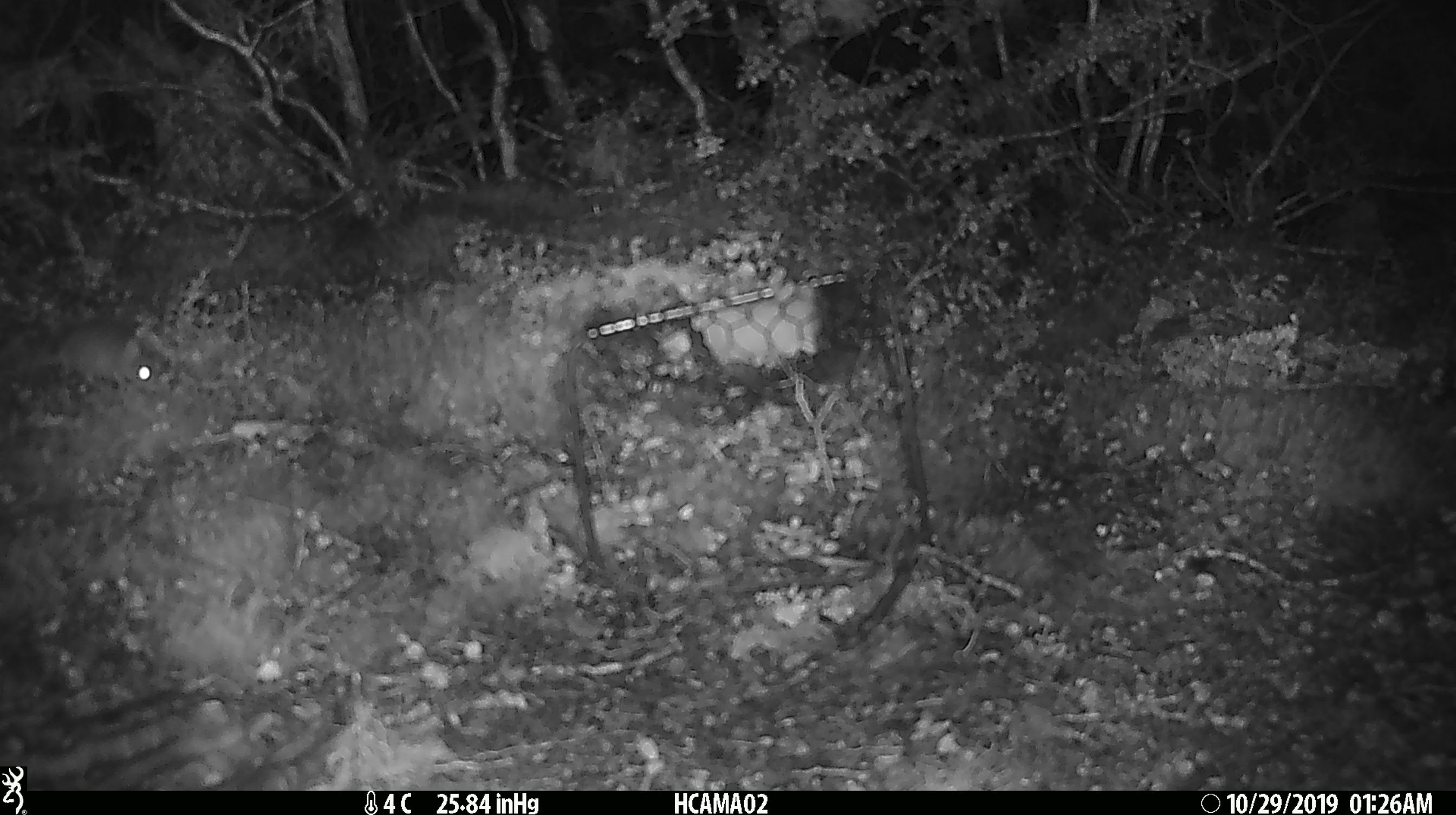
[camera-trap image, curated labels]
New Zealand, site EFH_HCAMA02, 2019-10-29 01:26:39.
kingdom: Animalia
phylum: Chordata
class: Mammalia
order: Rodentia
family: Muridae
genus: Mus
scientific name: Mus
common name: mouse